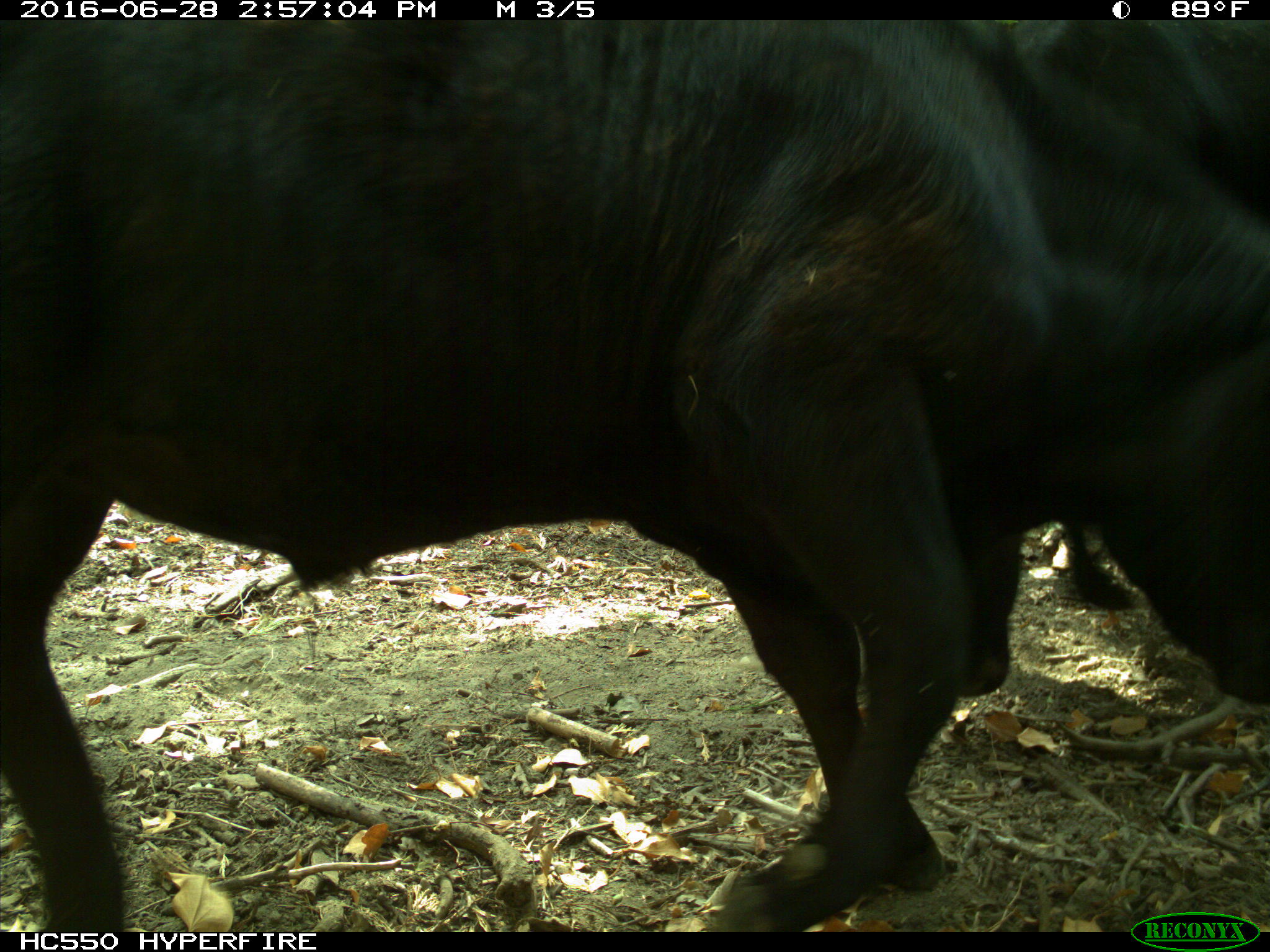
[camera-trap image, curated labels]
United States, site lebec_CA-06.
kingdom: Animalia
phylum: Chordata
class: Mammalia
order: Artiodactyla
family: Bovidae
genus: Bos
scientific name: Bos taurus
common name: domestic cow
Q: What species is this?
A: Bos taurus (domestic cow).